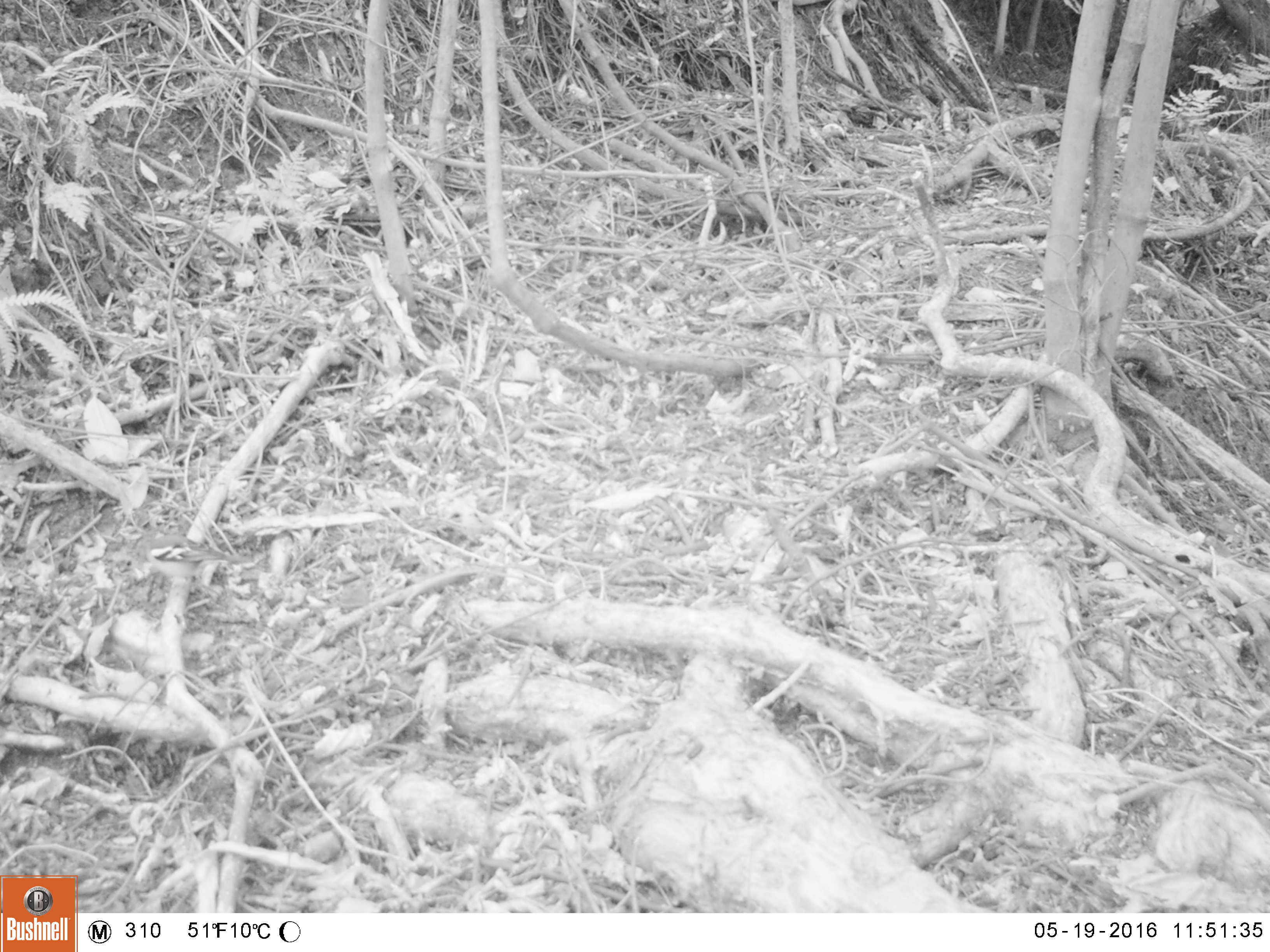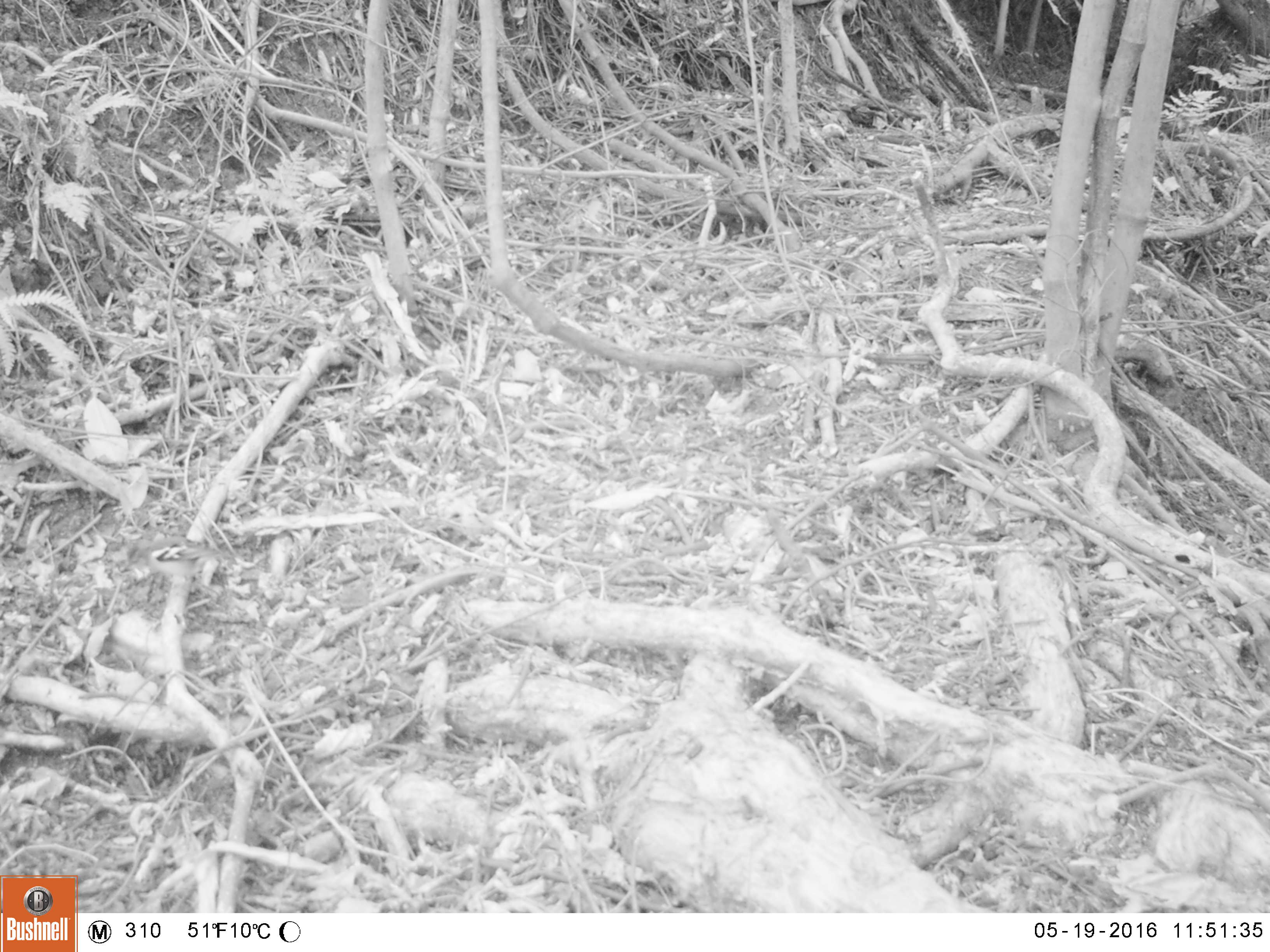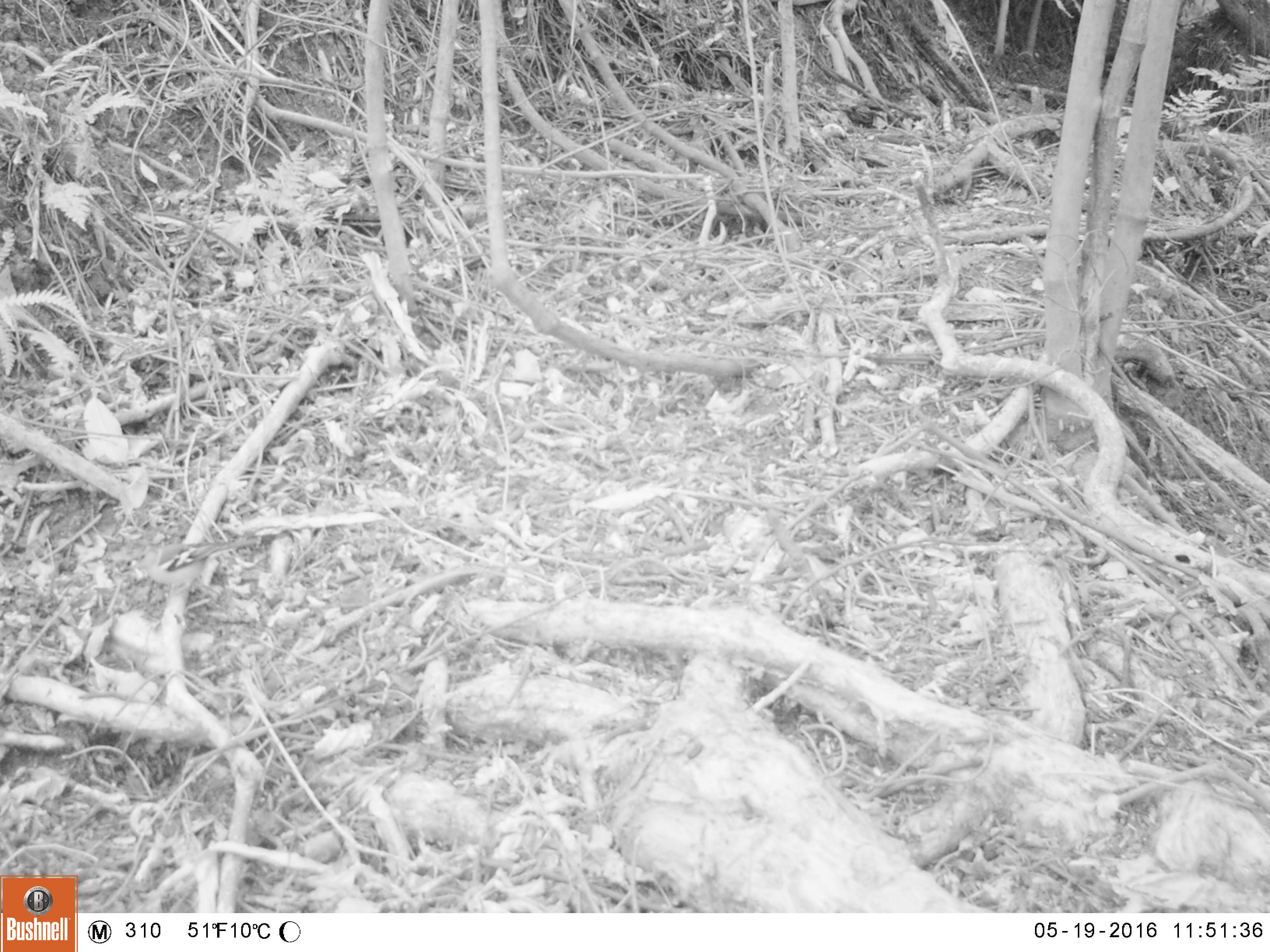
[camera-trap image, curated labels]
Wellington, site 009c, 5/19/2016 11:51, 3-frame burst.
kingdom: Animalia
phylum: Chordata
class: Aves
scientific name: Aves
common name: bird